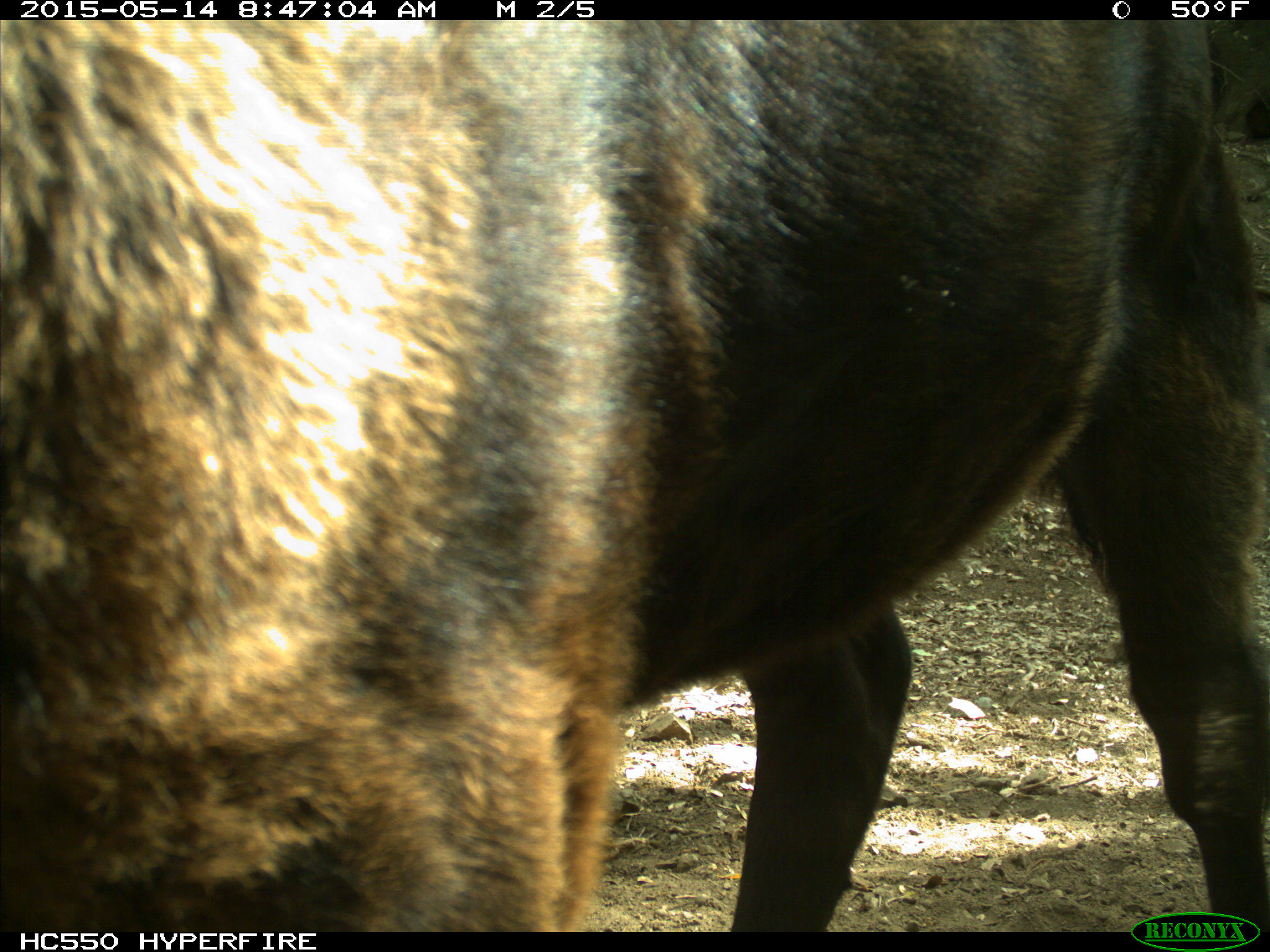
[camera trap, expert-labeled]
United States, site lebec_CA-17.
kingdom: Animalia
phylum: Chordata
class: Mammalia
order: Artiodactyla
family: Bovidae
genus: Bos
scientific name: Bos taurus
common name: domestic cow